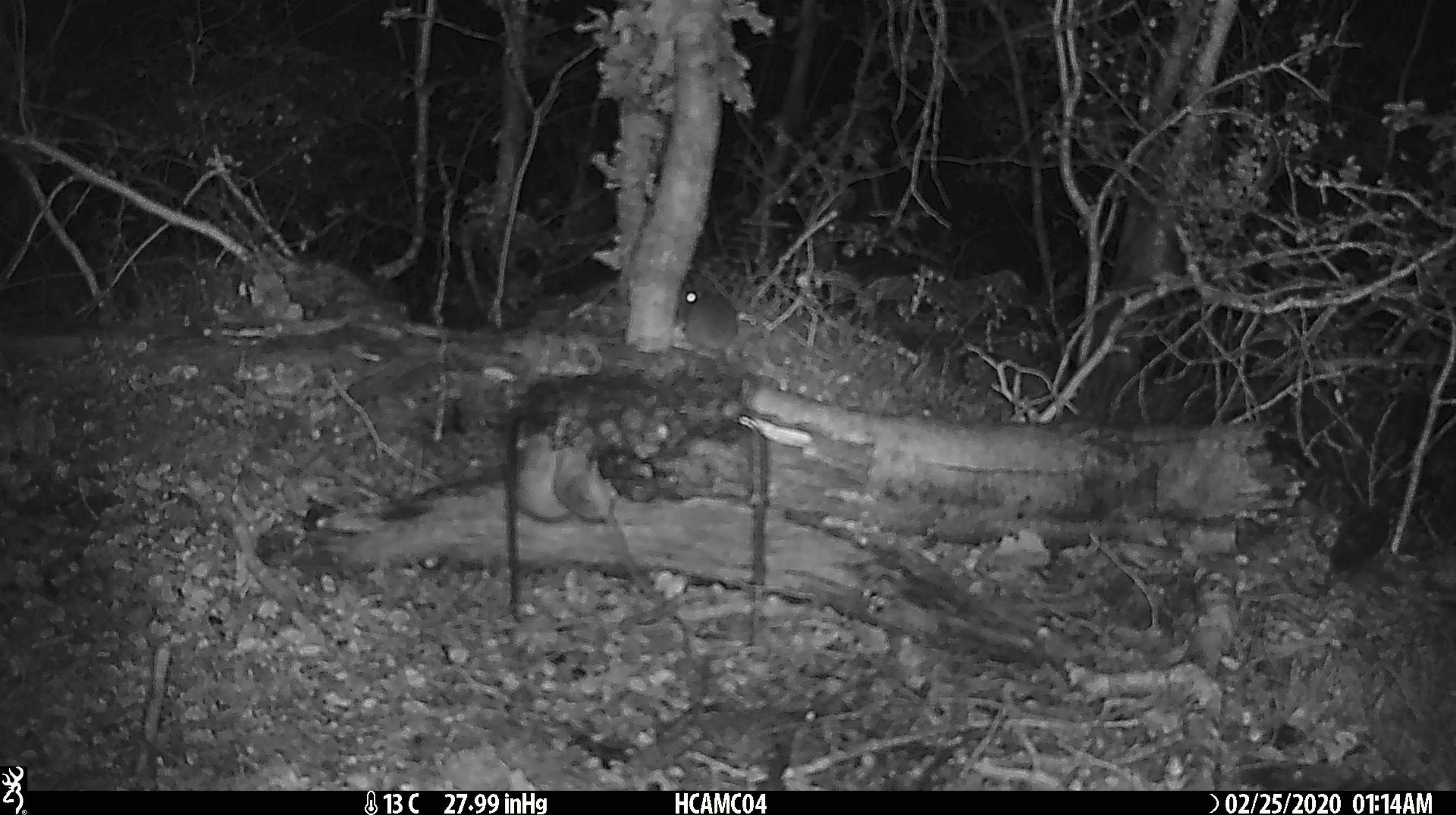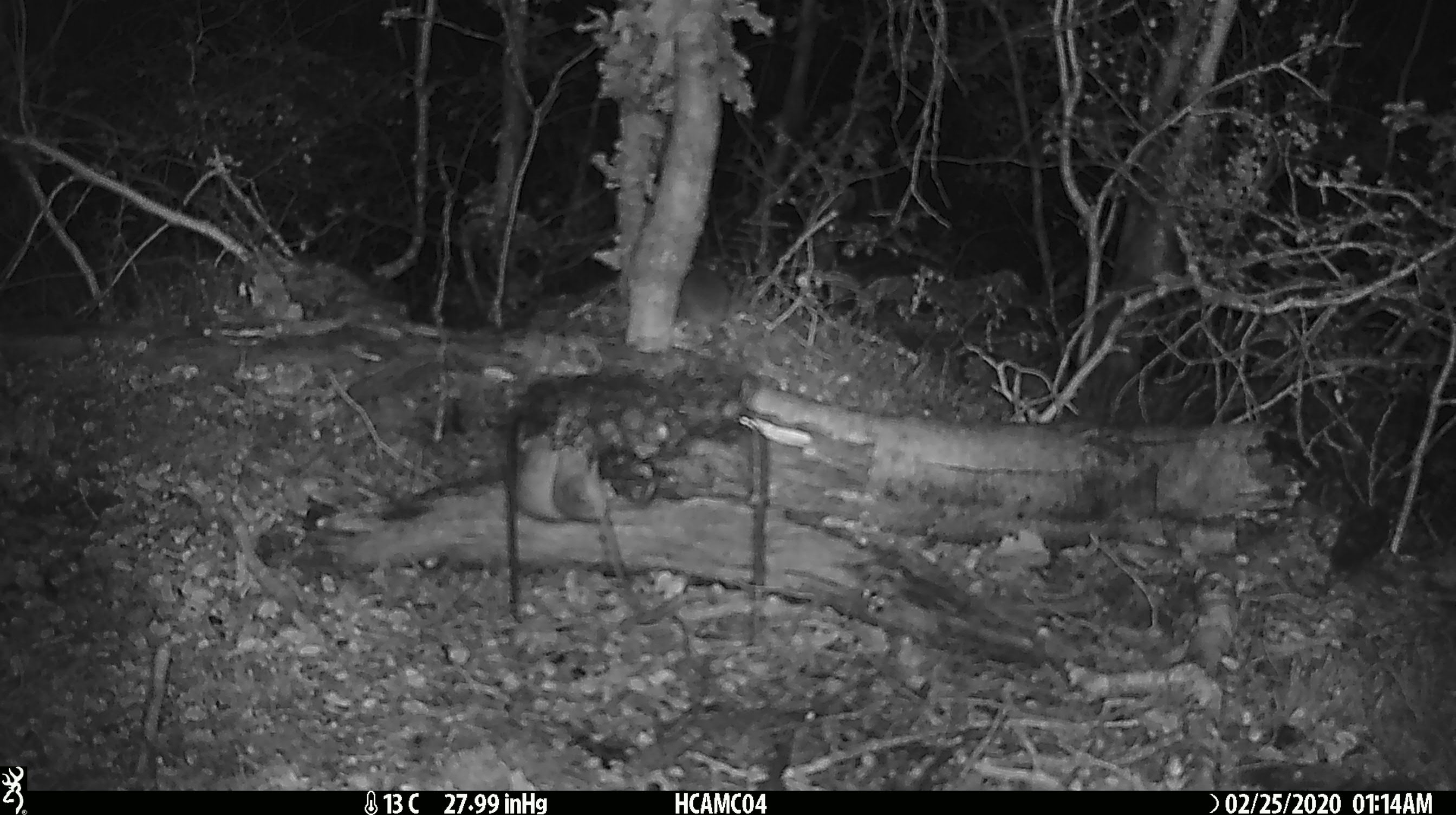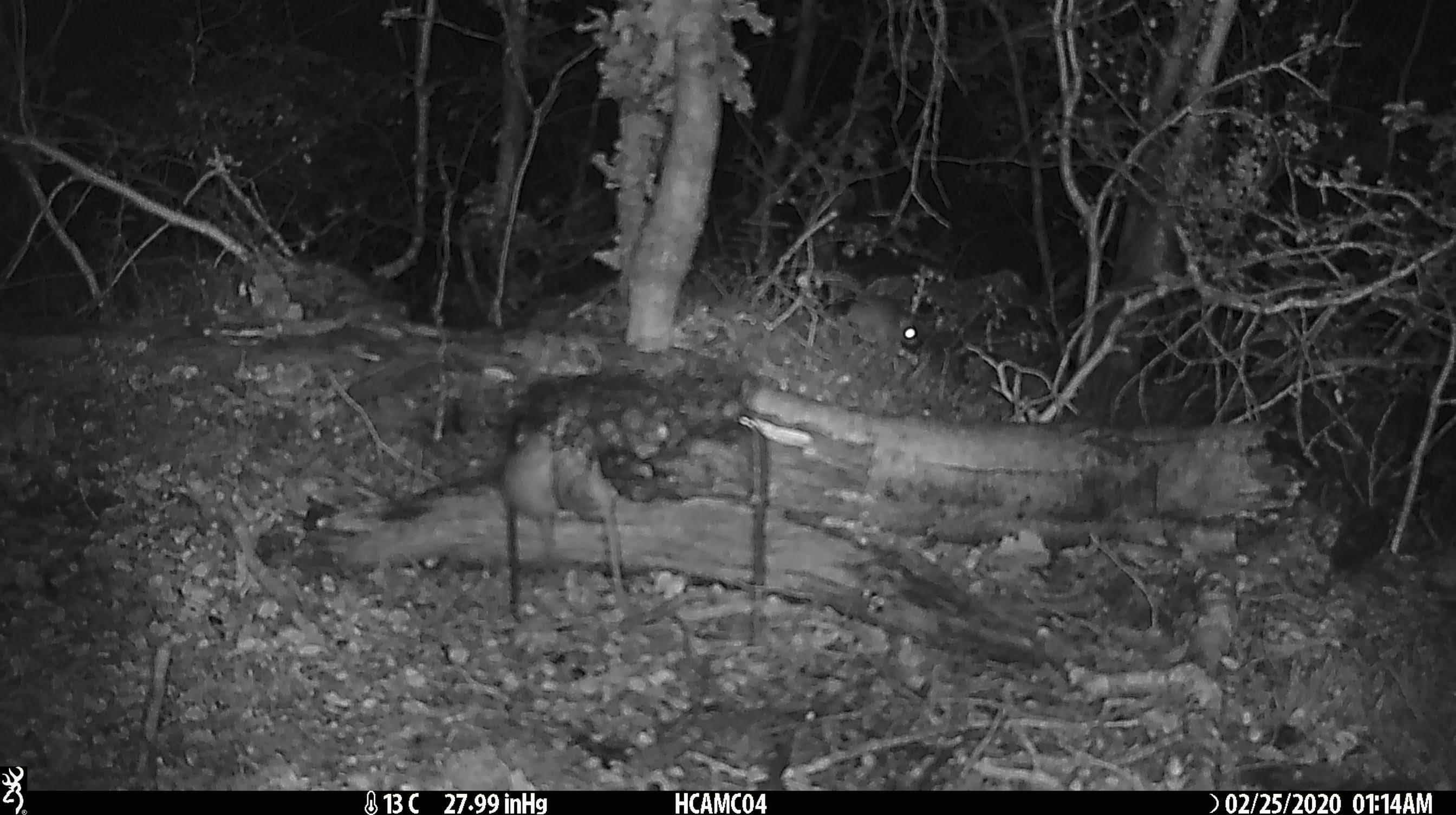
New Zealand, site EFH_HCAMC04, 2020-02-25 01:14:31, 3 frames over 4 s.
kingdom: Animalia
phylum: Chordata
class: Mammalia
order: Rodentia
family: Muridae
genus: Mus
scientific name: Mus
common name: mouse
Mouse (Mus).